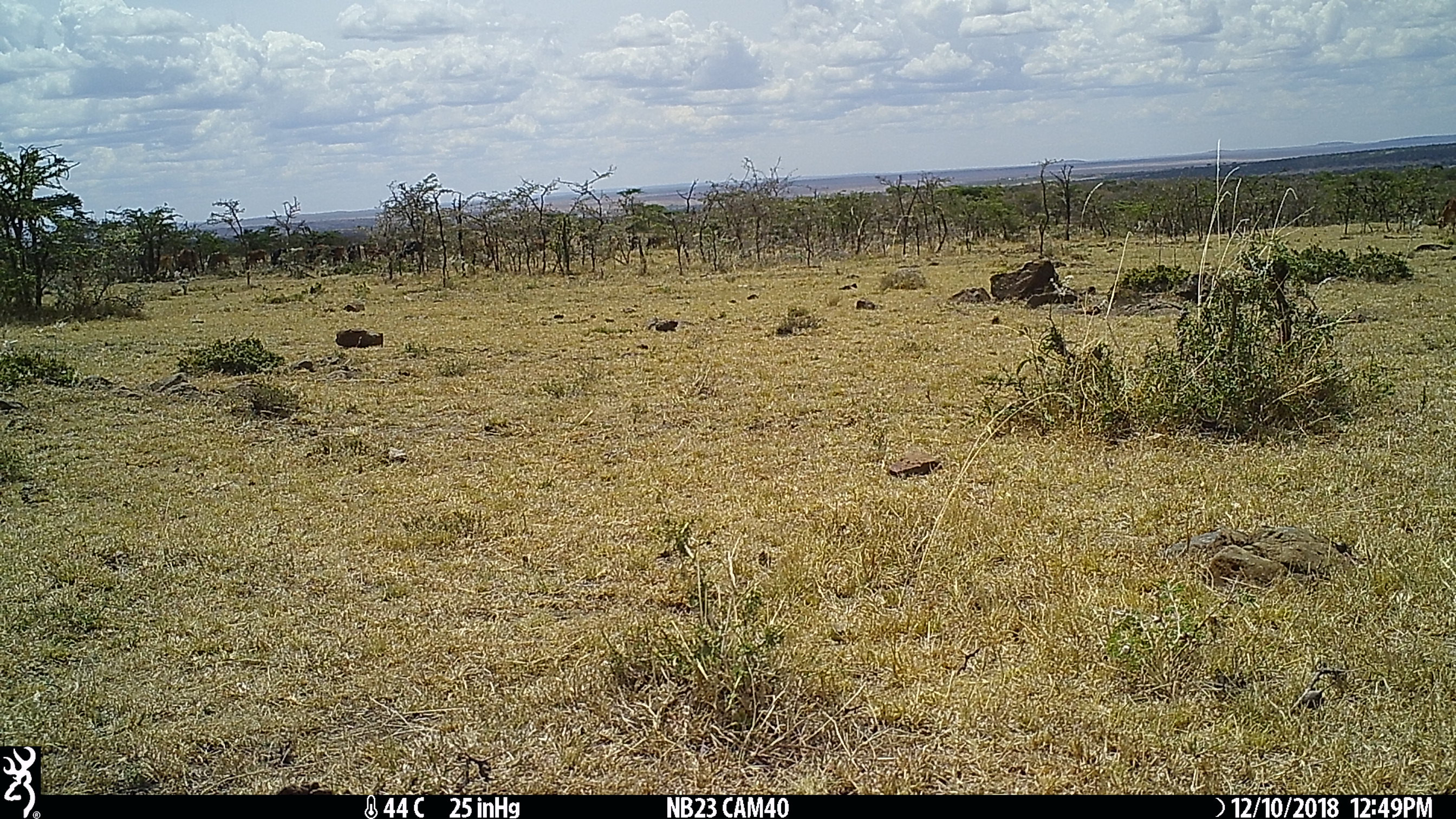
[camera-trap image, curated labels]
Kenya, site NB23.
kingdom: Animalia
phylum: Chordata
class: Mammalia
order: Artiodactyla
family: Bovidae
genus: Bos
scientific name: Bos taurus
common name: cattle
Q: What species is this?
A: Cattle (Bos taurus).